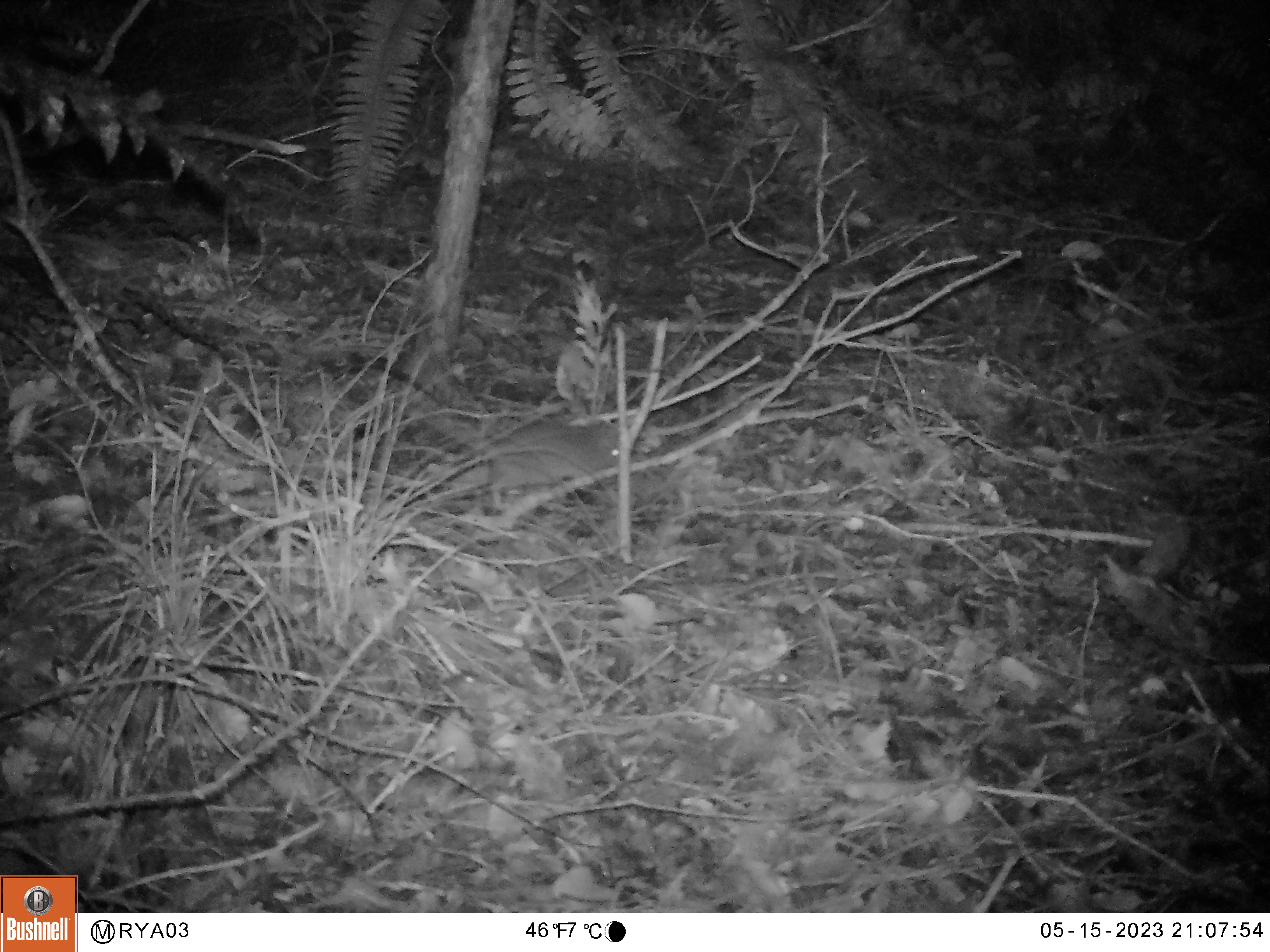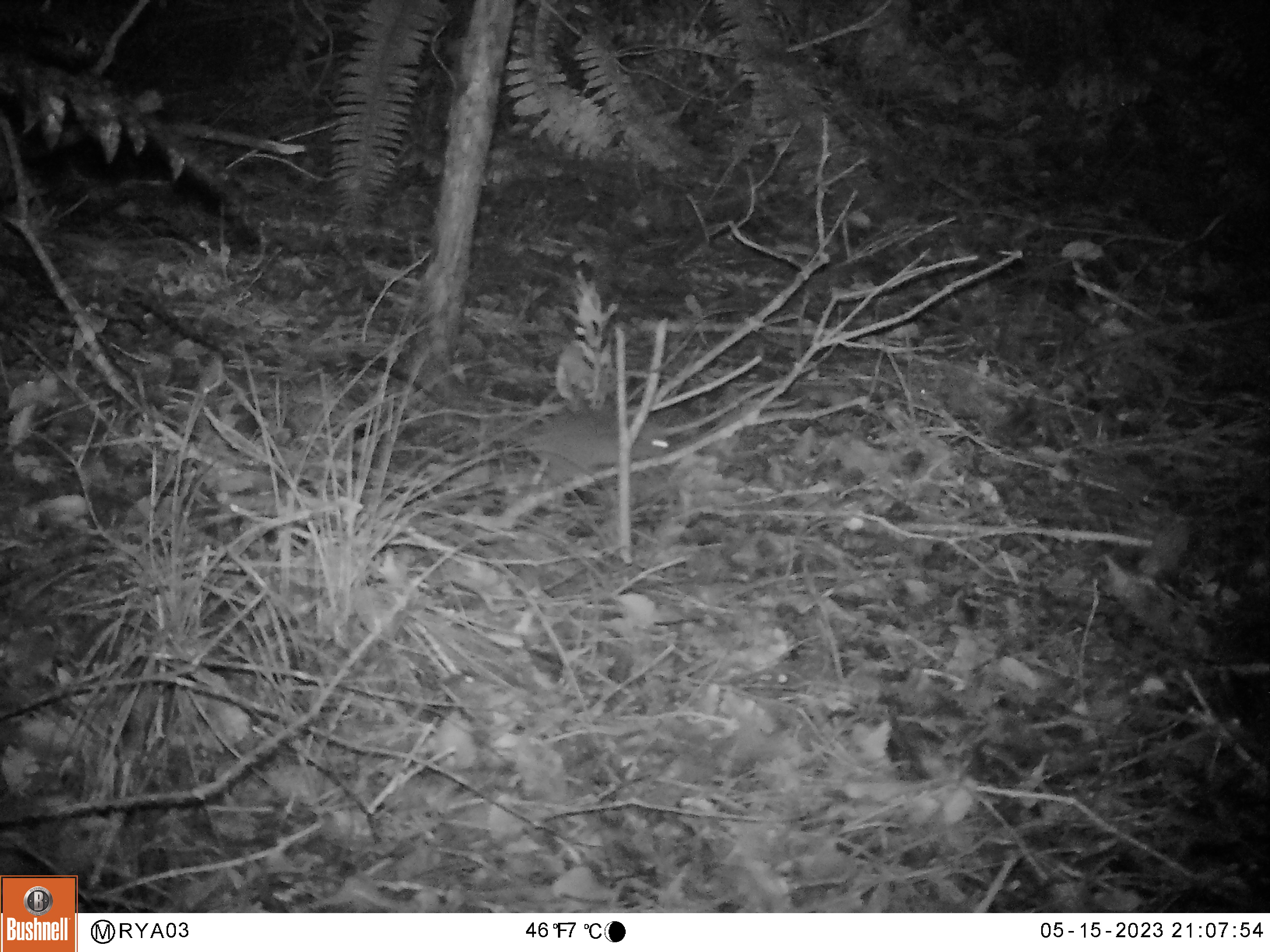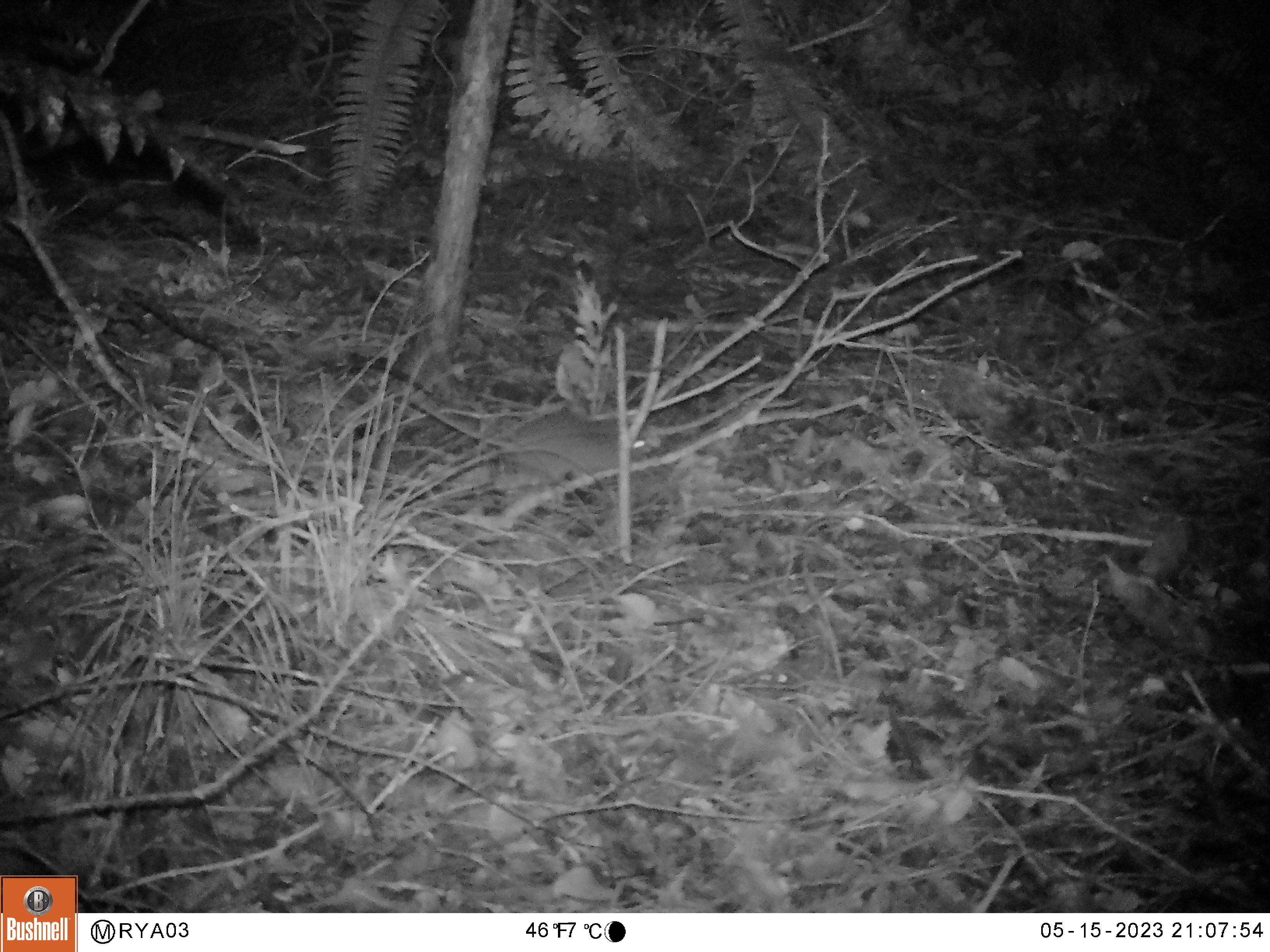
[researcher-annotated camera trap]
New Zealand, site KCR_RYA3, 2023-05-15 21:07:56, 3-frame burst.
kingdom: Animalia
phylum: Chordata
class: Mammalia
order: Rodentia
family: Muridae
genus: Rattus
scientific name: Rattus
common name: rat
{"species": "rat (Rattus)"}